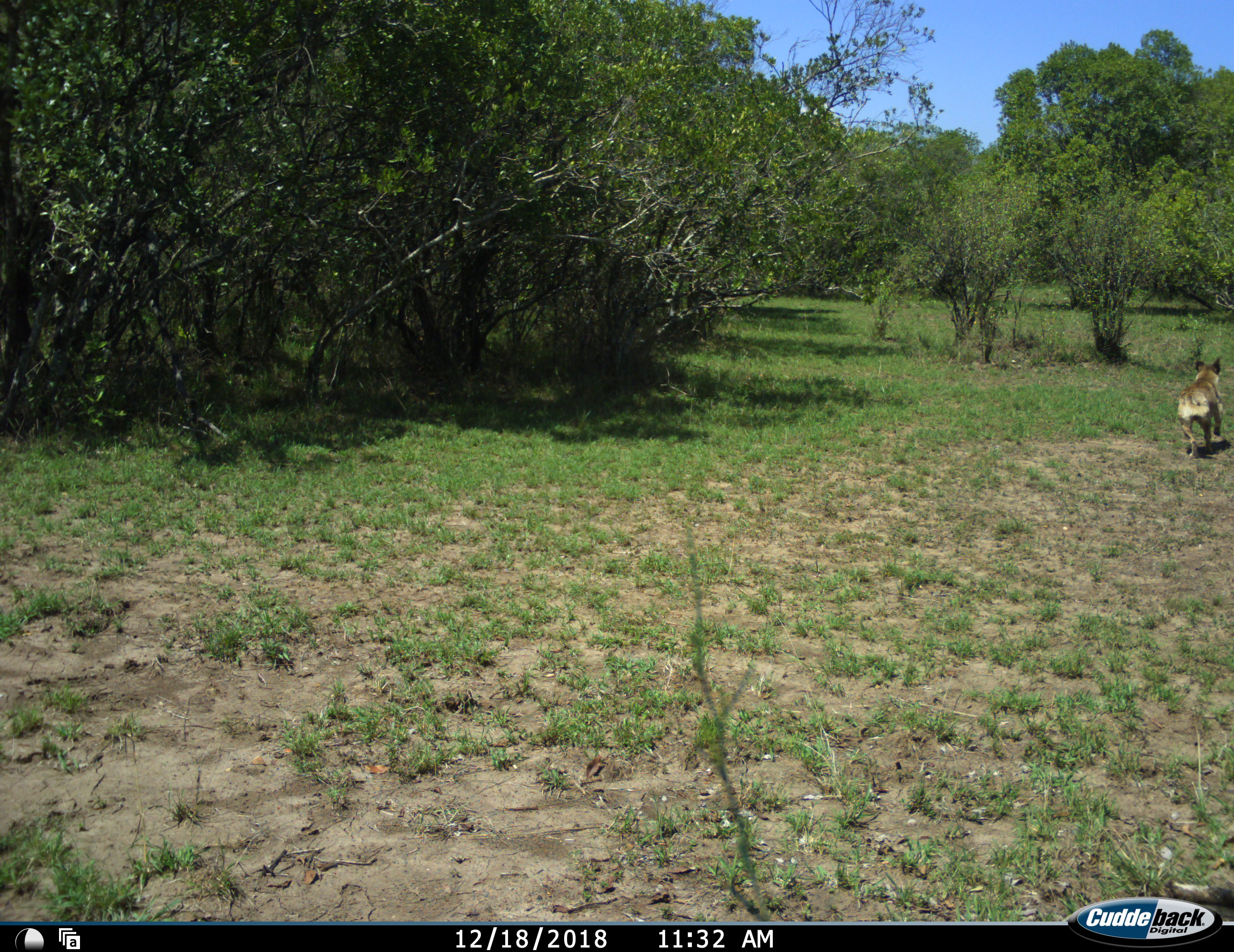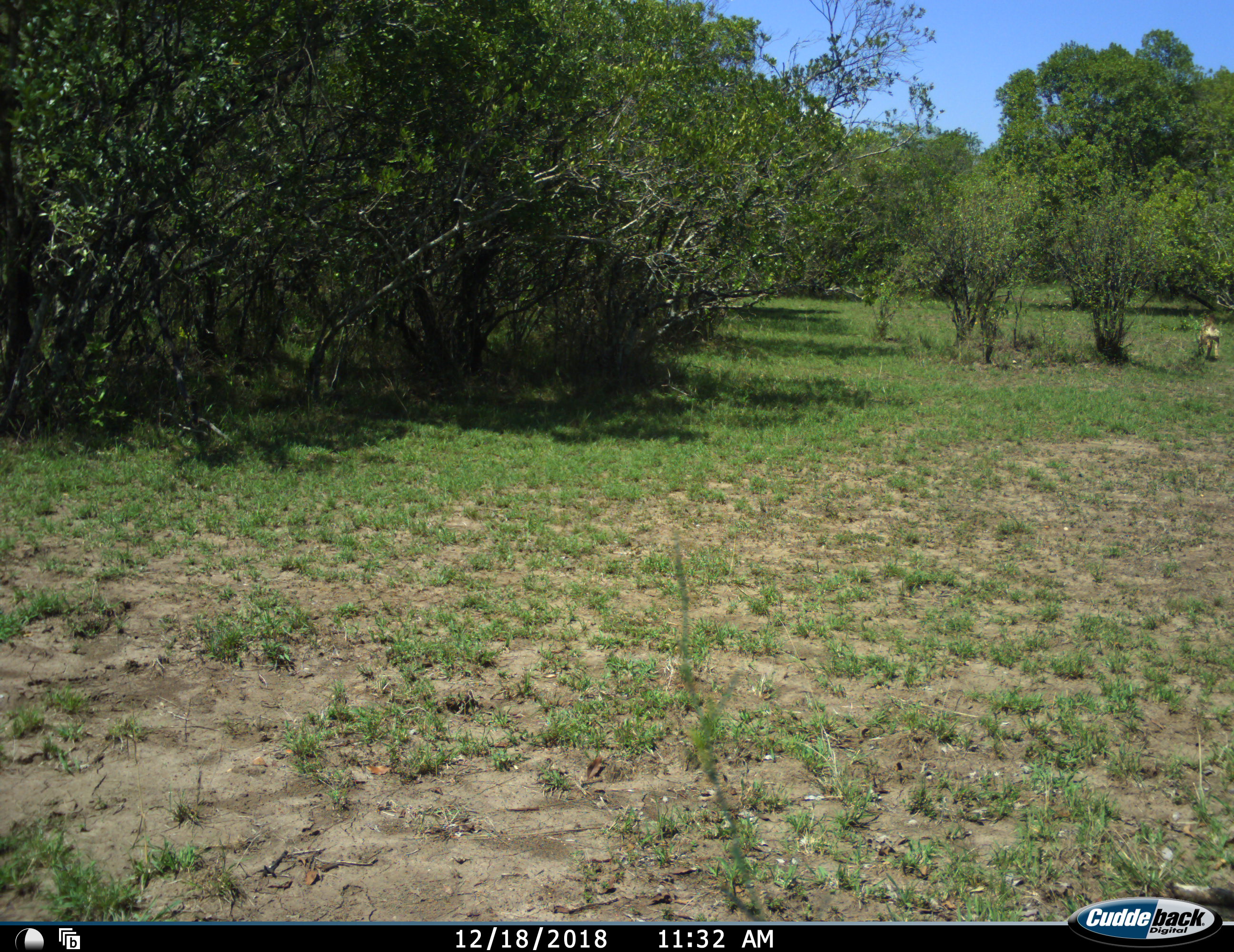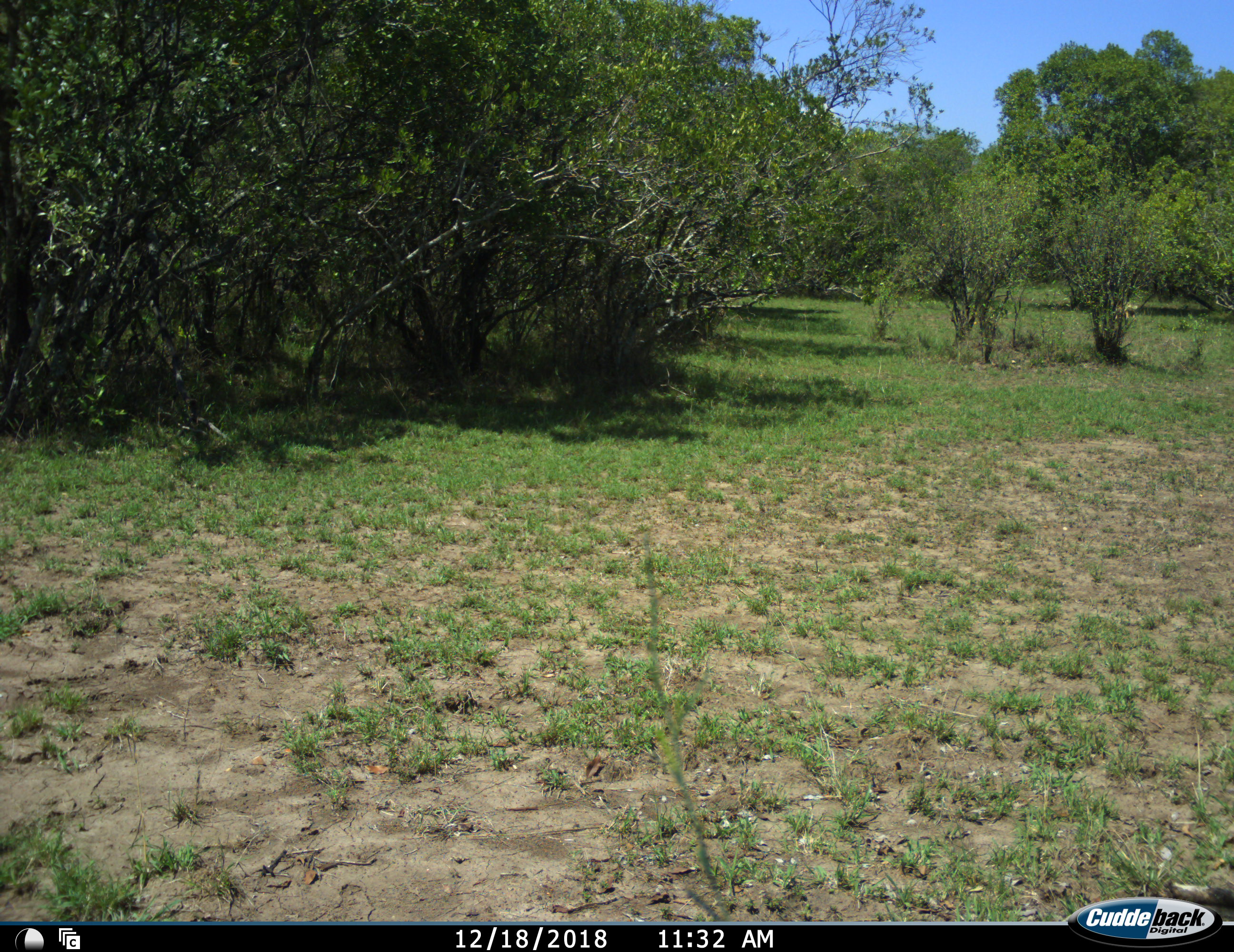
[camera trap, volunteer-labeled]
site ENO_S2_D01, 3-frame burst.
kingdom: Animalia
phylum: Chordata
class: Mammalia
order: Carnivora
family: Canidae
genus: Lycaon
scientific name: Lycaon pictus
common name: african wild dog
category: wilddog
Wilddog (african wild dog) (Lycaon pictus), count 1. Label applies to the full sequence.